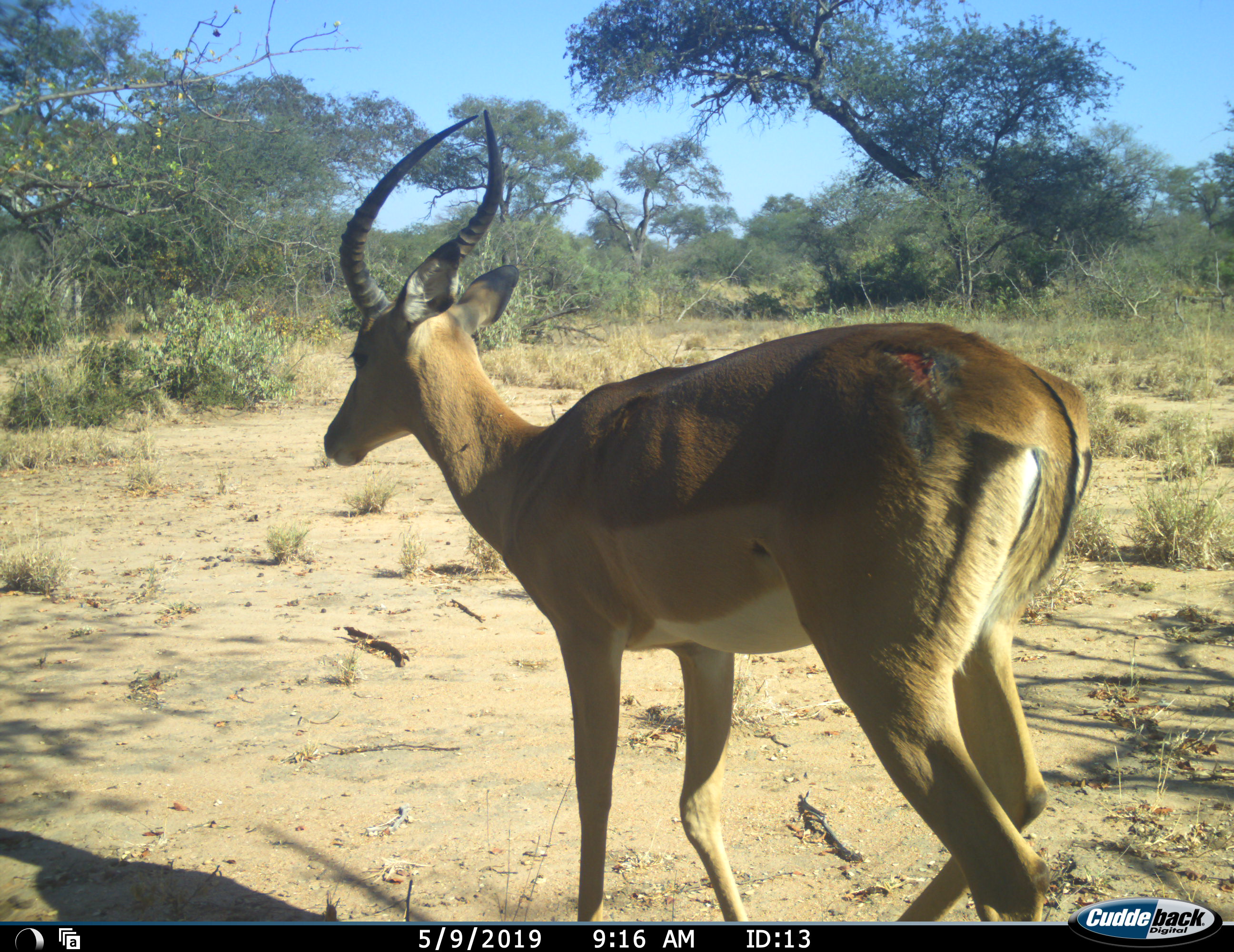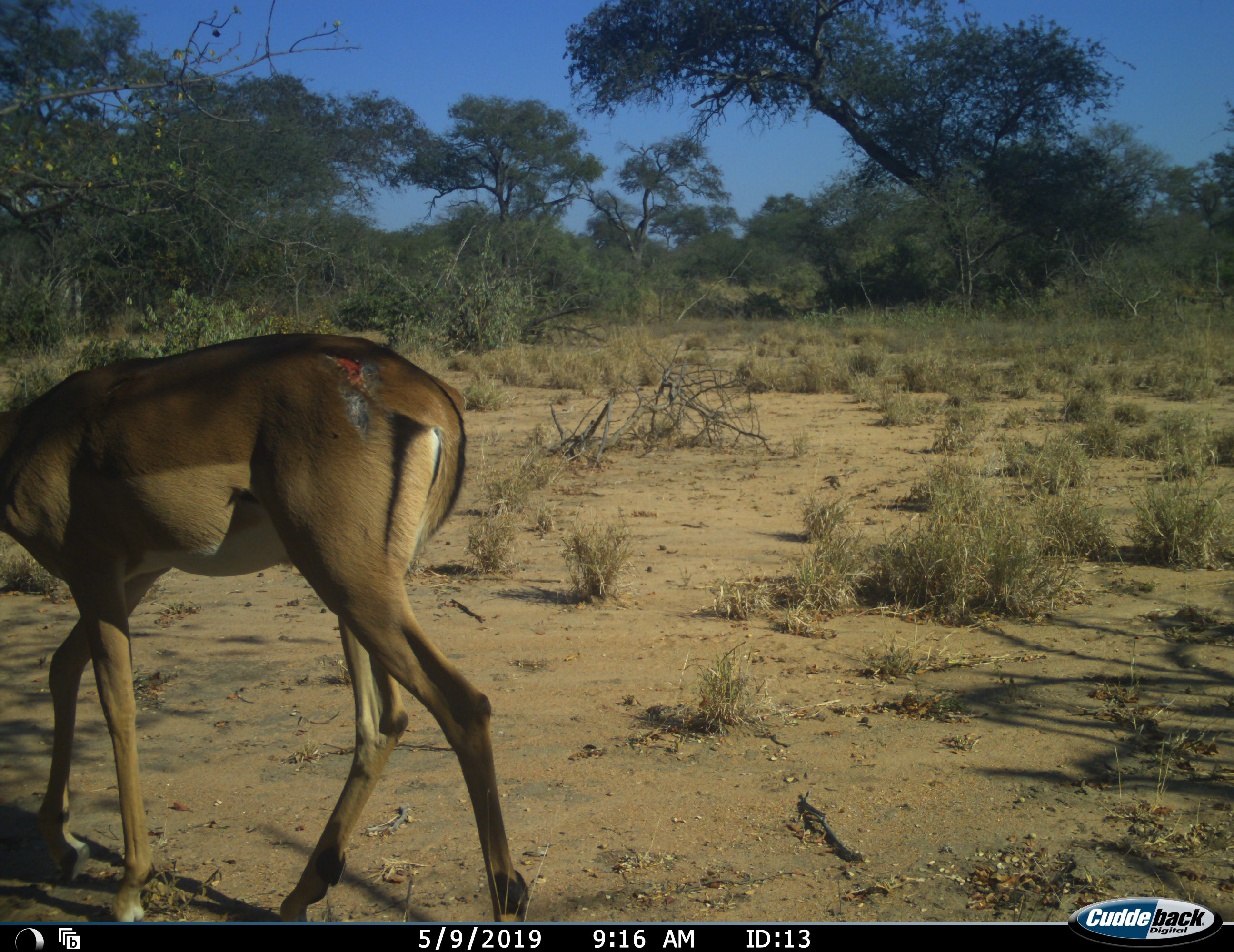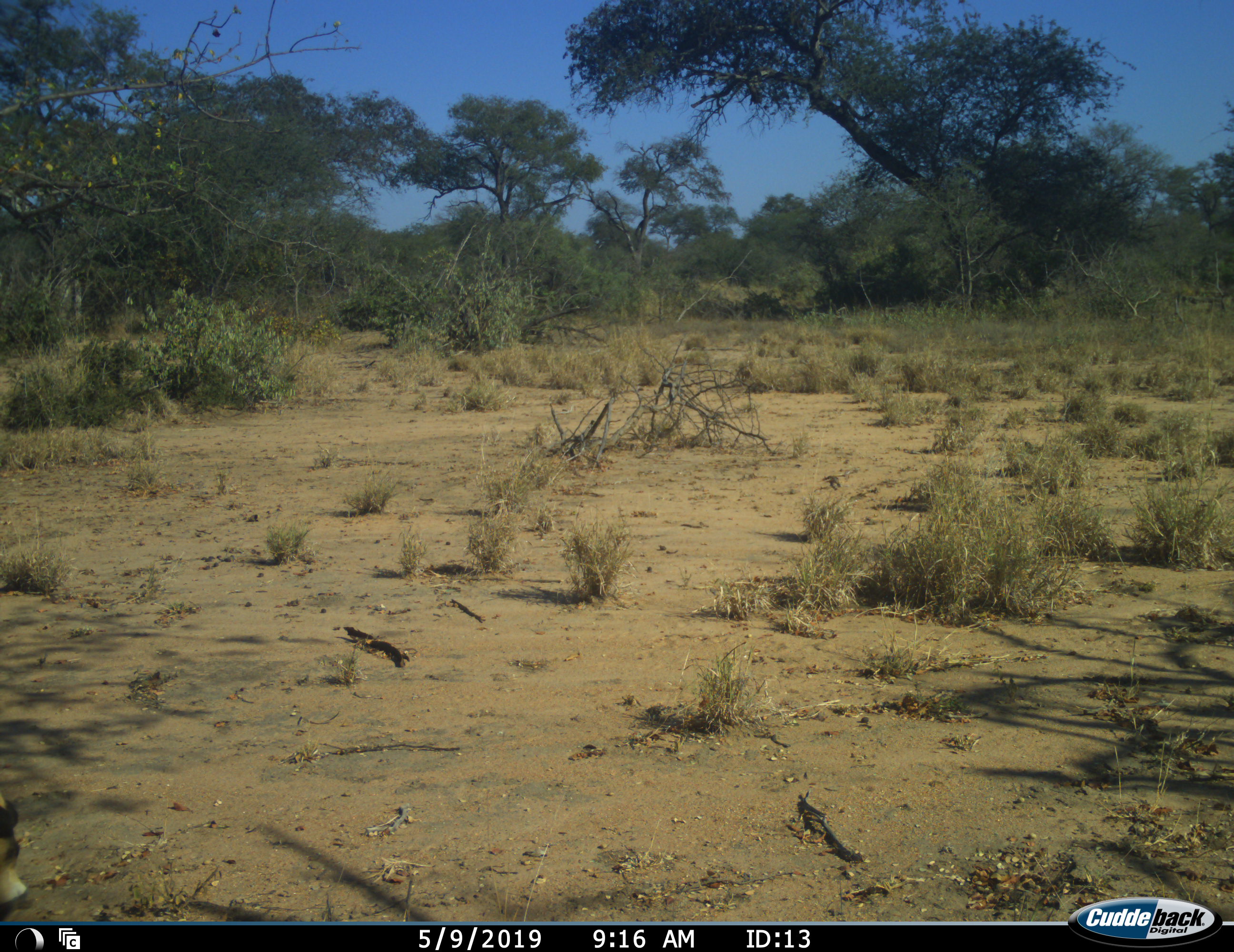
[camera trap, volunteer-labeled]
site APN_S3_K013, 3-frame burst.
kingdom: Animalia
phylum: Chordata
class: Mammalia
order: Artiodactyla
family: Bovidae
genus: Aepyceros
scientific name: Aepyceros melampus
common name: impala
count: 1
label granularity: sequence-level